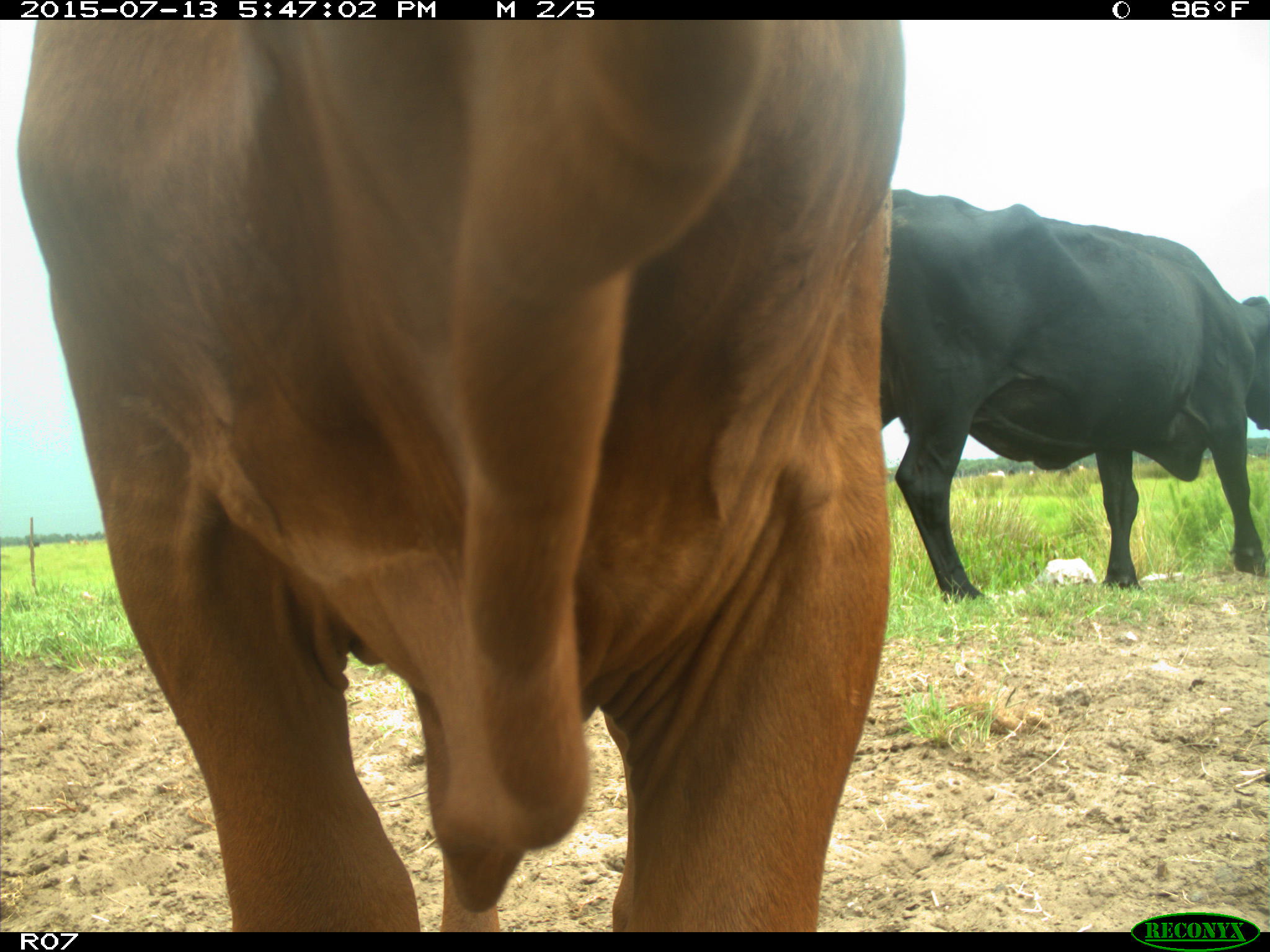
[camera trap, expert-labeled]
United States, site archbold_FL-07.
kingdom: Animalia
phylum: Chordata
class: Mammalia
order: Artiodactyla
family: Bovidae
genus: Bos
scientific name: Bos taurus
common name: domestic cow